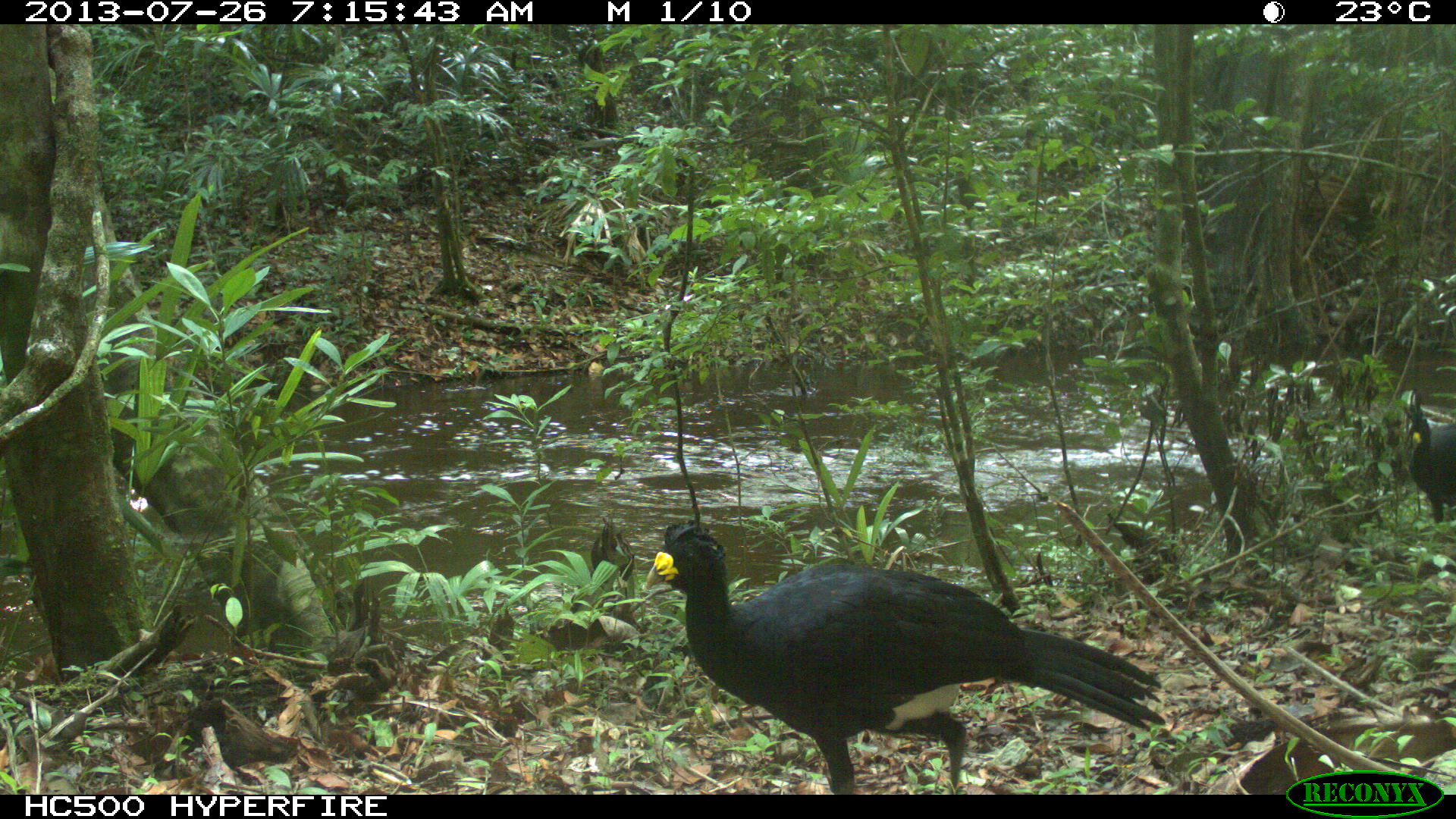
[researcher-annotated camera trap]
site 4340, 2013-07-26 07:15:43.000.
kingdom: Animalia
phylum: Chordata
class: Aves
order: Galliformes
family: Cracidae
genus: Crax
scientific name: Crax rubra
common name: great curassow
Crax rubra (great curassow), count 2, sex male.